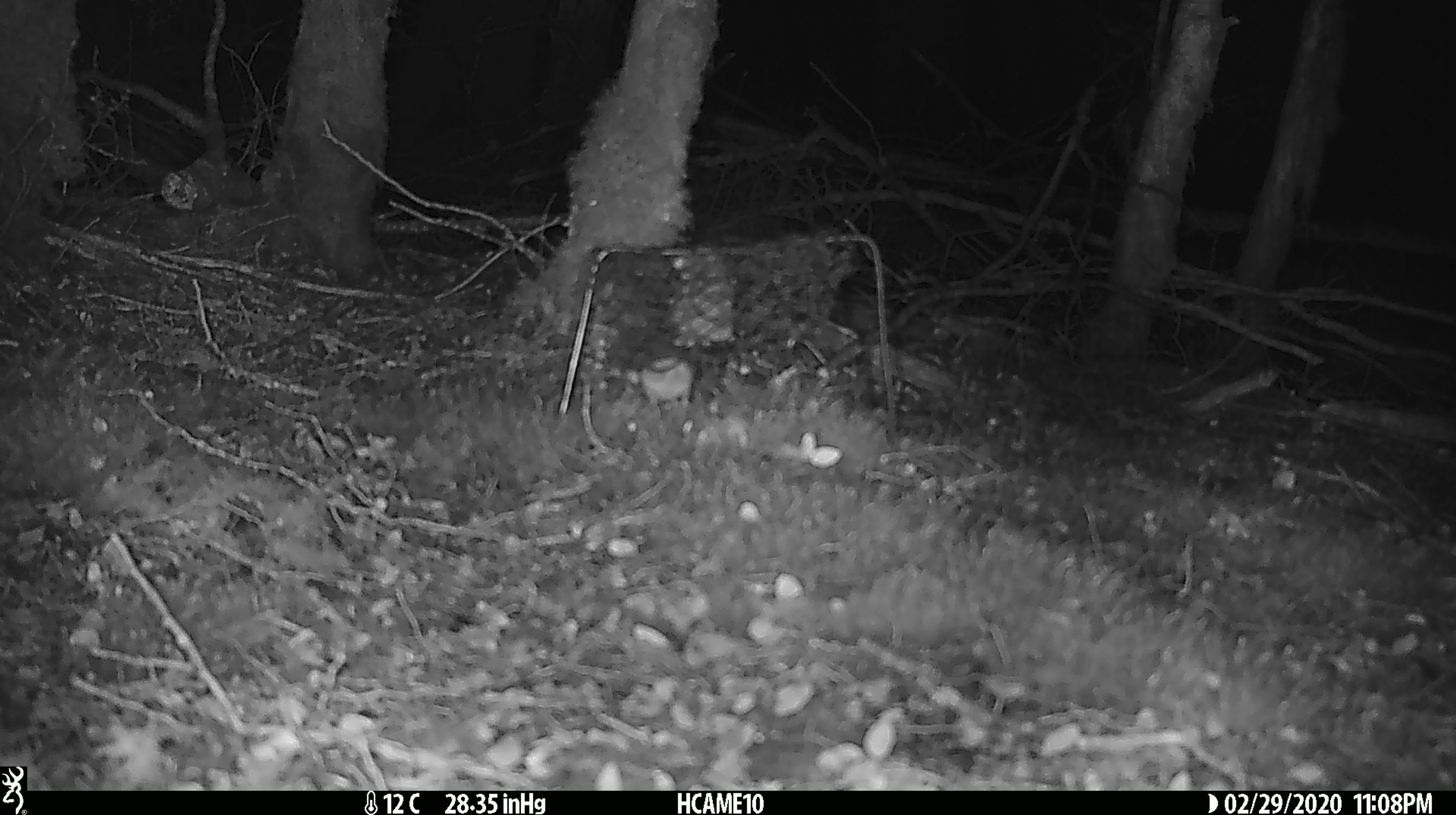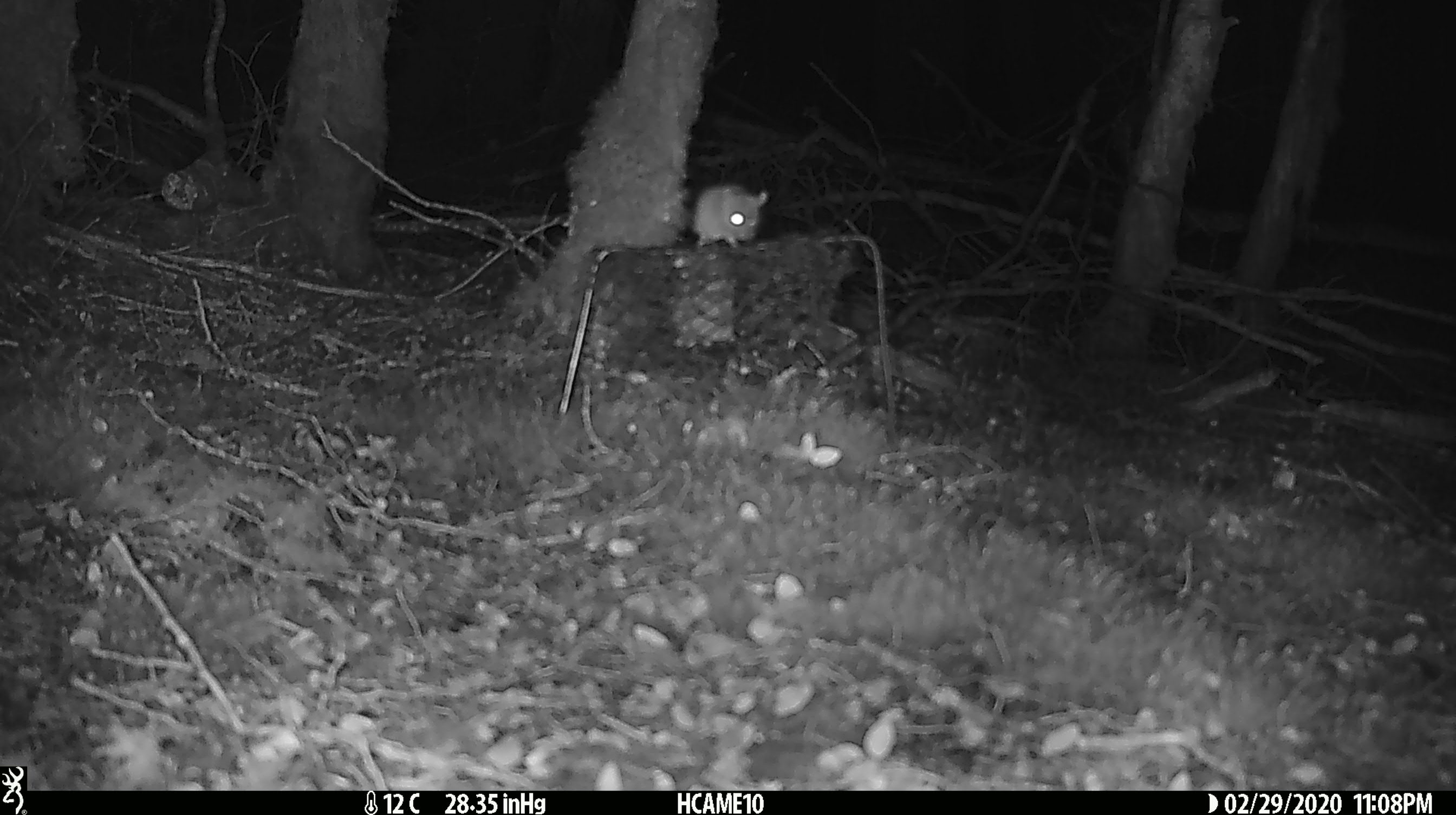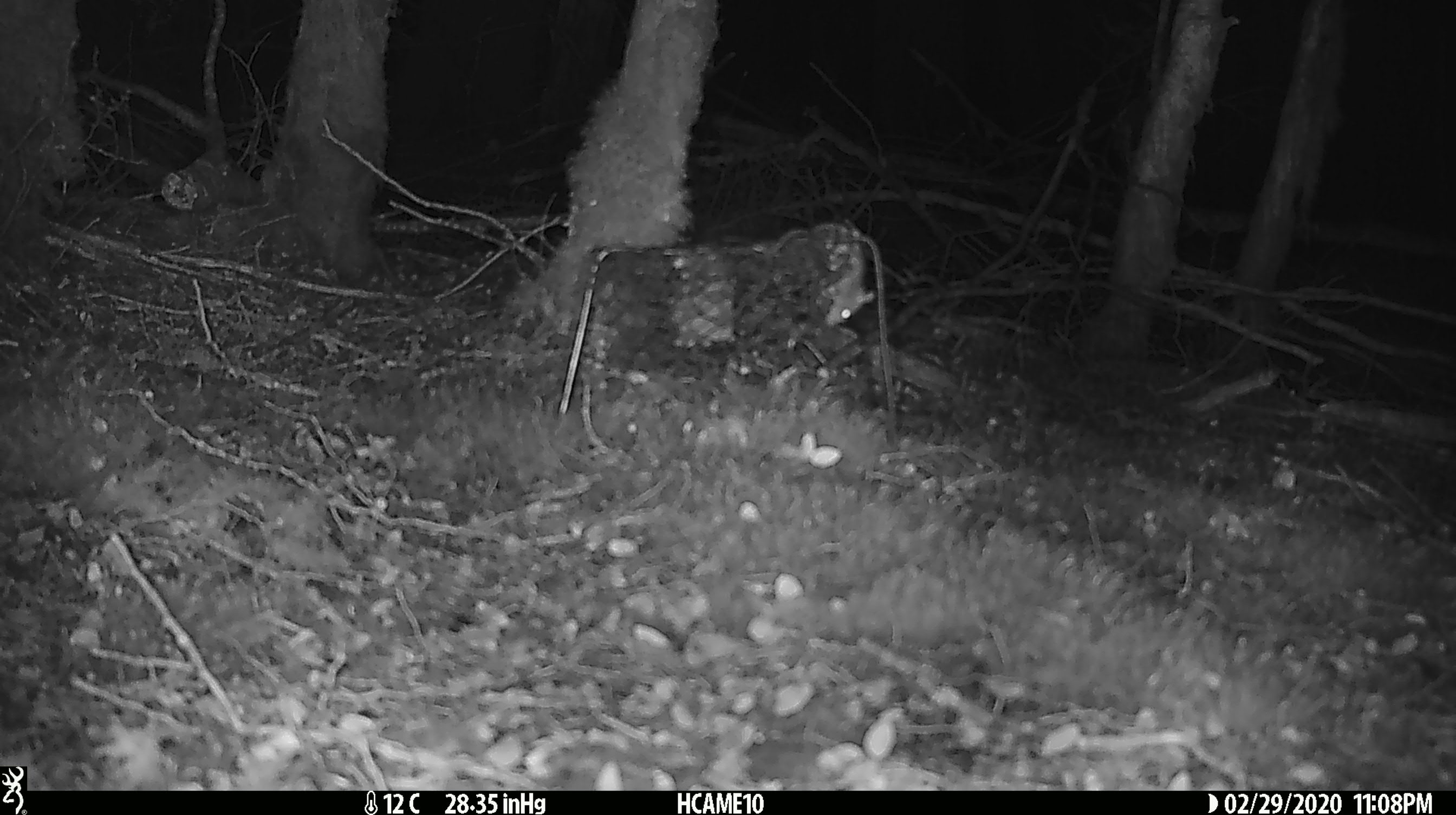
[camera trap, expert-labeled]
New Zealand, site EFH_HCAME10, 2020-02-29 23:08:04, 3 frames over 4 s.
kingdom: Animalia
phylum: Chordata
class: Mammalia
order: Rodentia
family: Muridae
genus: Mus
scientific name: Mus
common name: mouse